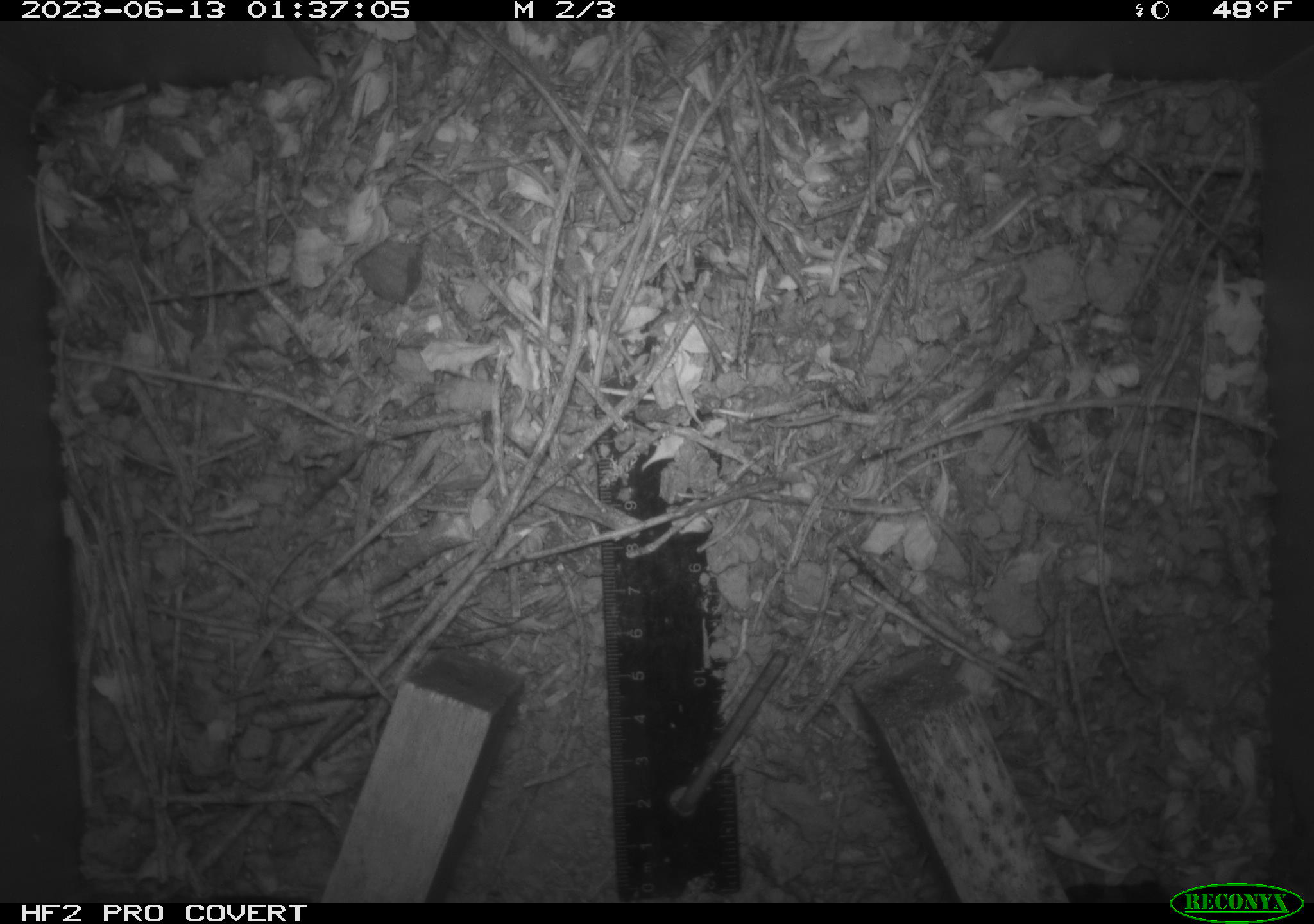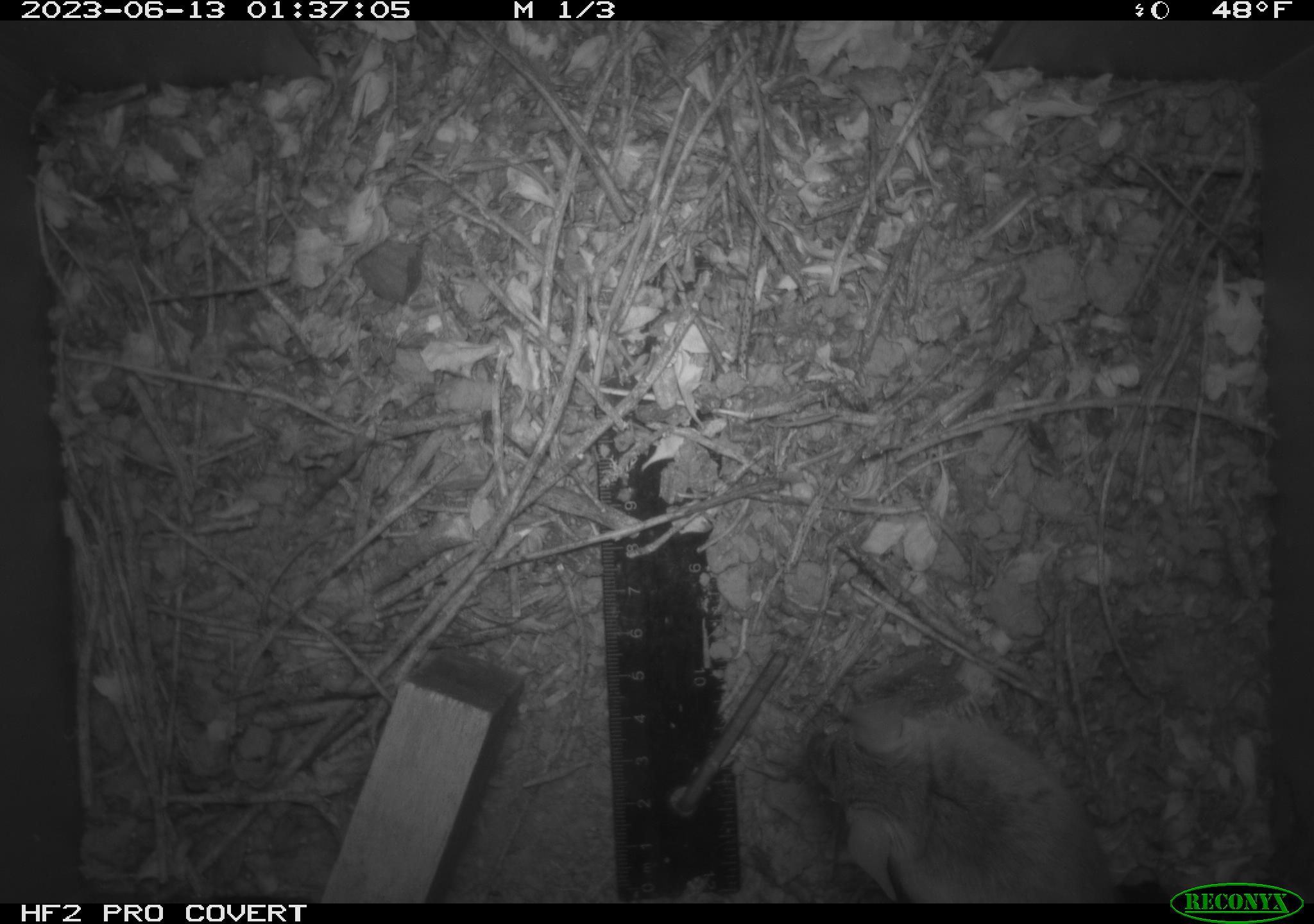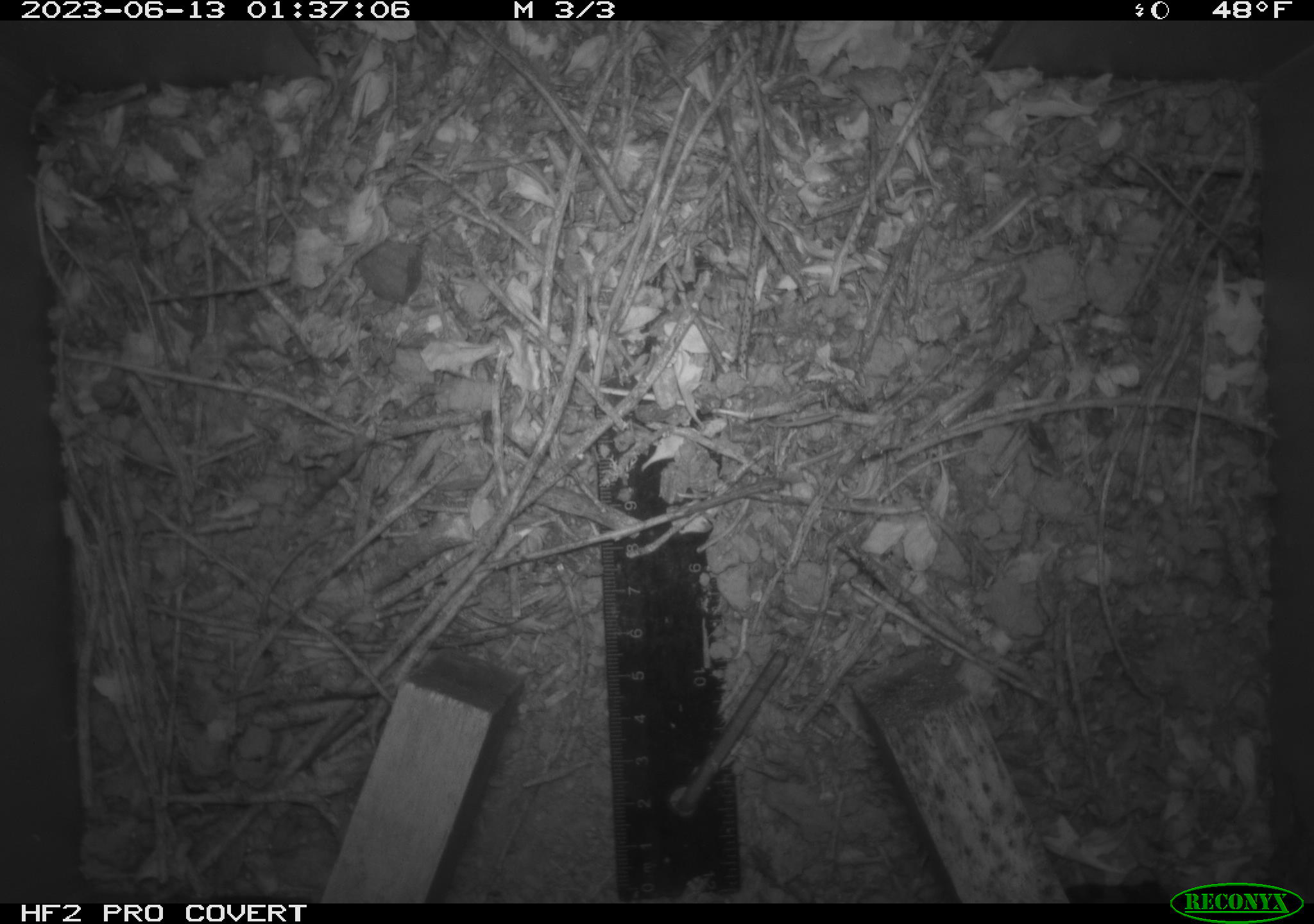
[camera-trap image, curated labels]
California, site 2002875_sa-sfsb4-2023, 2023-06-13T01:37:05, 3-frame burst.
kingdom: Animalia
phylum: Chordata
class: Mammalia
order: Rodentia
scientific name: Rodentia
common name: mouse species